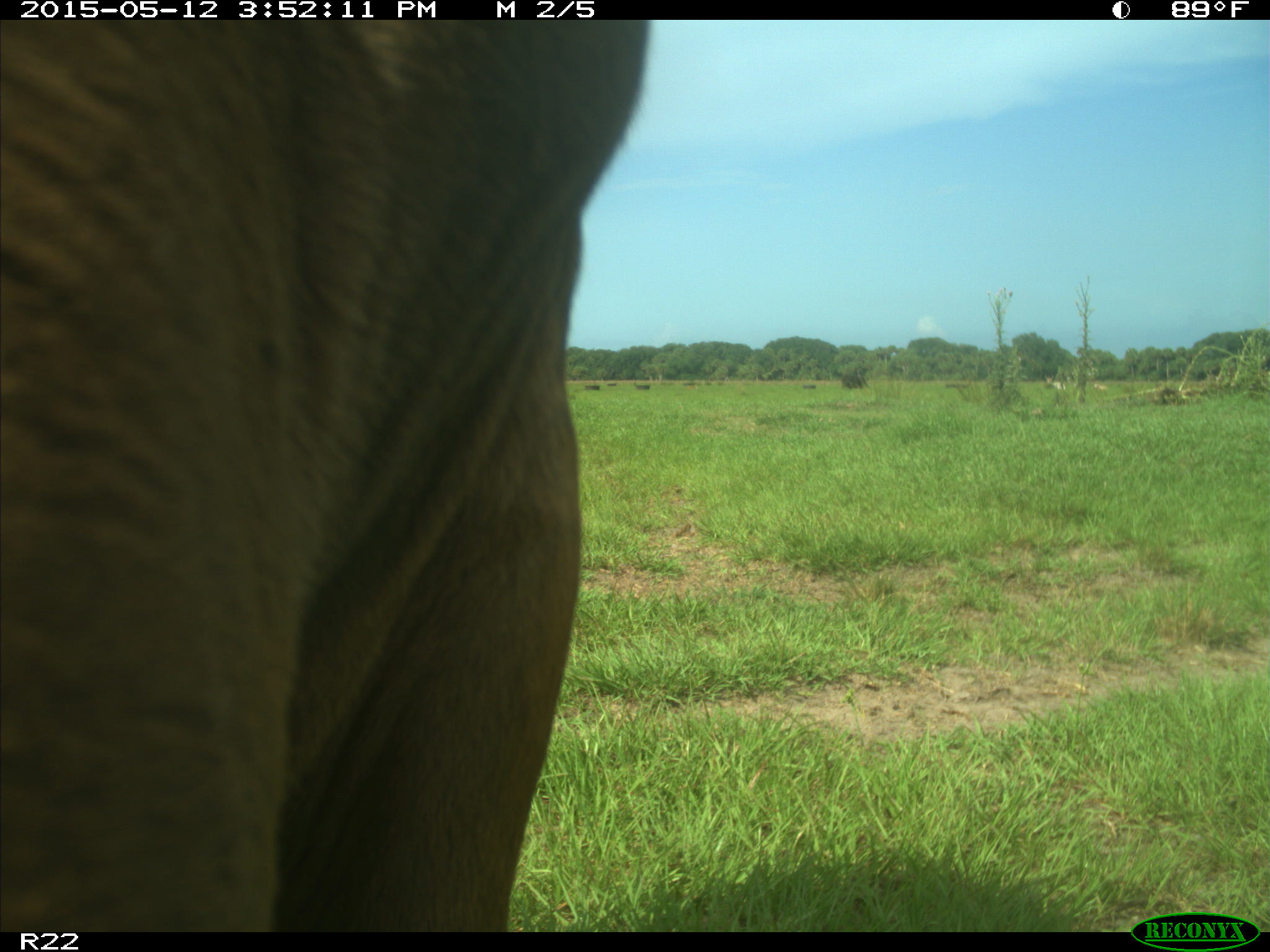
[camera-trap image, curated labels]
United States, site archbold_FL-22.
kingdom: Animalia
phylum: Chordata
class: Mammalia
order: Artiodactyla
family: Bovidae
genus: Bos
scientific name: Bos taurus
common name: domestic cow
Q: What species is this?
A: Bos taurus (domestic cow).